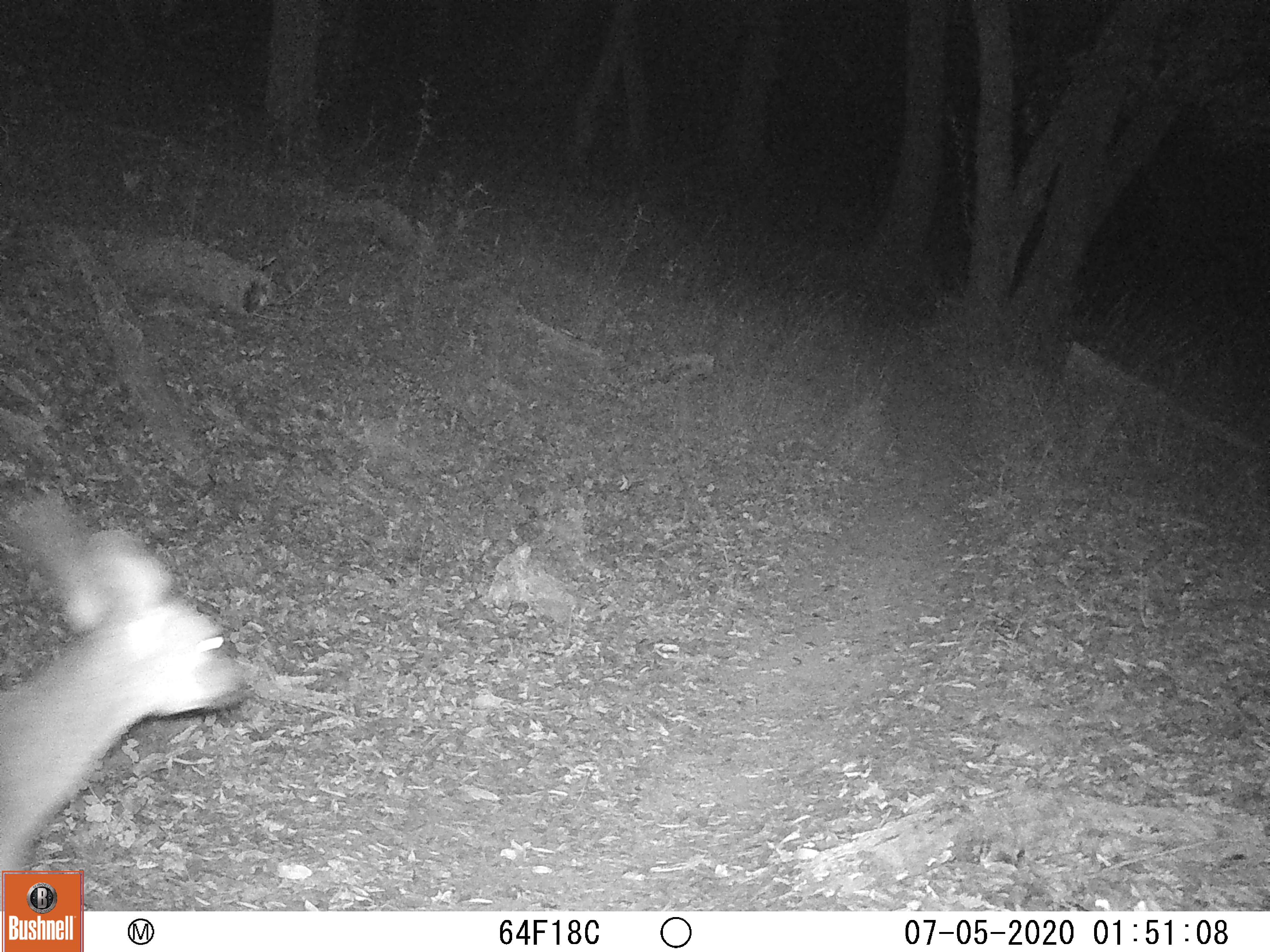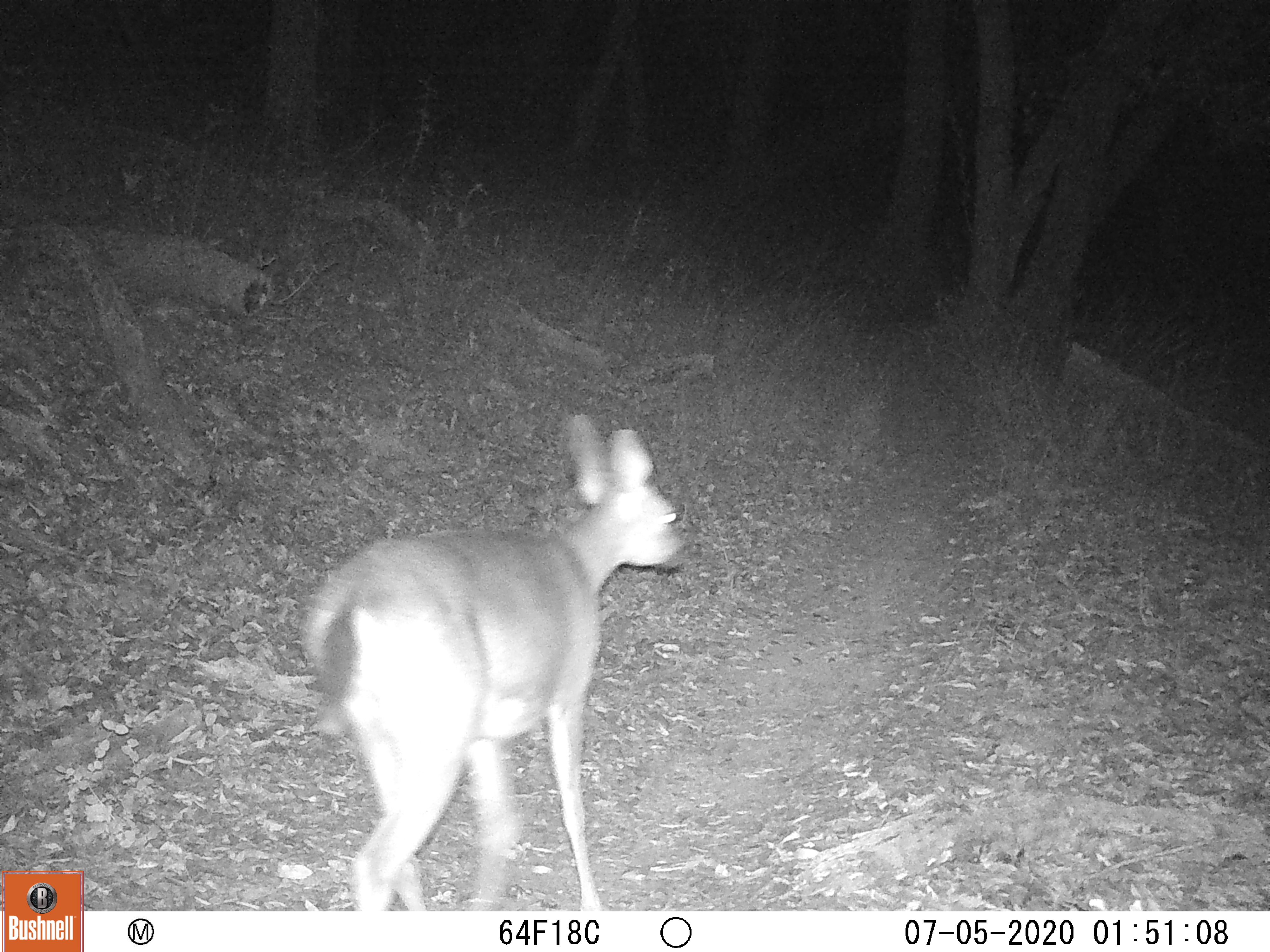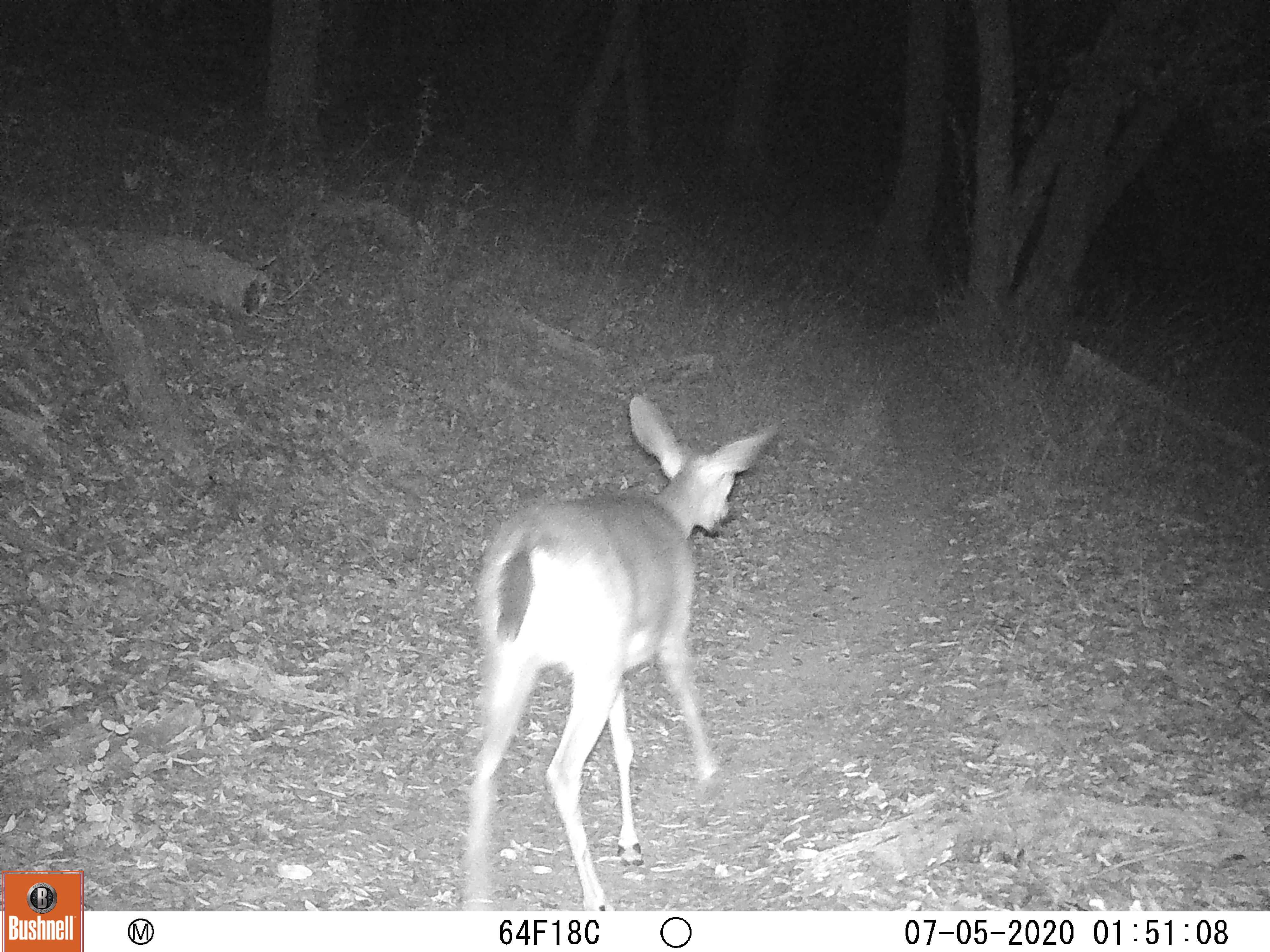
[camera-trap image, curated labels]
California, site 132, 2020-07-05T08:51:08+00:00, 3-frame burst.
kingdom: Animalia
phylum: Chordata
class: Mammalia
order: Artiodactyla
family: Cervidae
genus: Odocoileus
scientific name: Odocoileus hemionus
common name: mule deer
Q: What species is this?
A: Mule deer (Odocoileus hemionus).